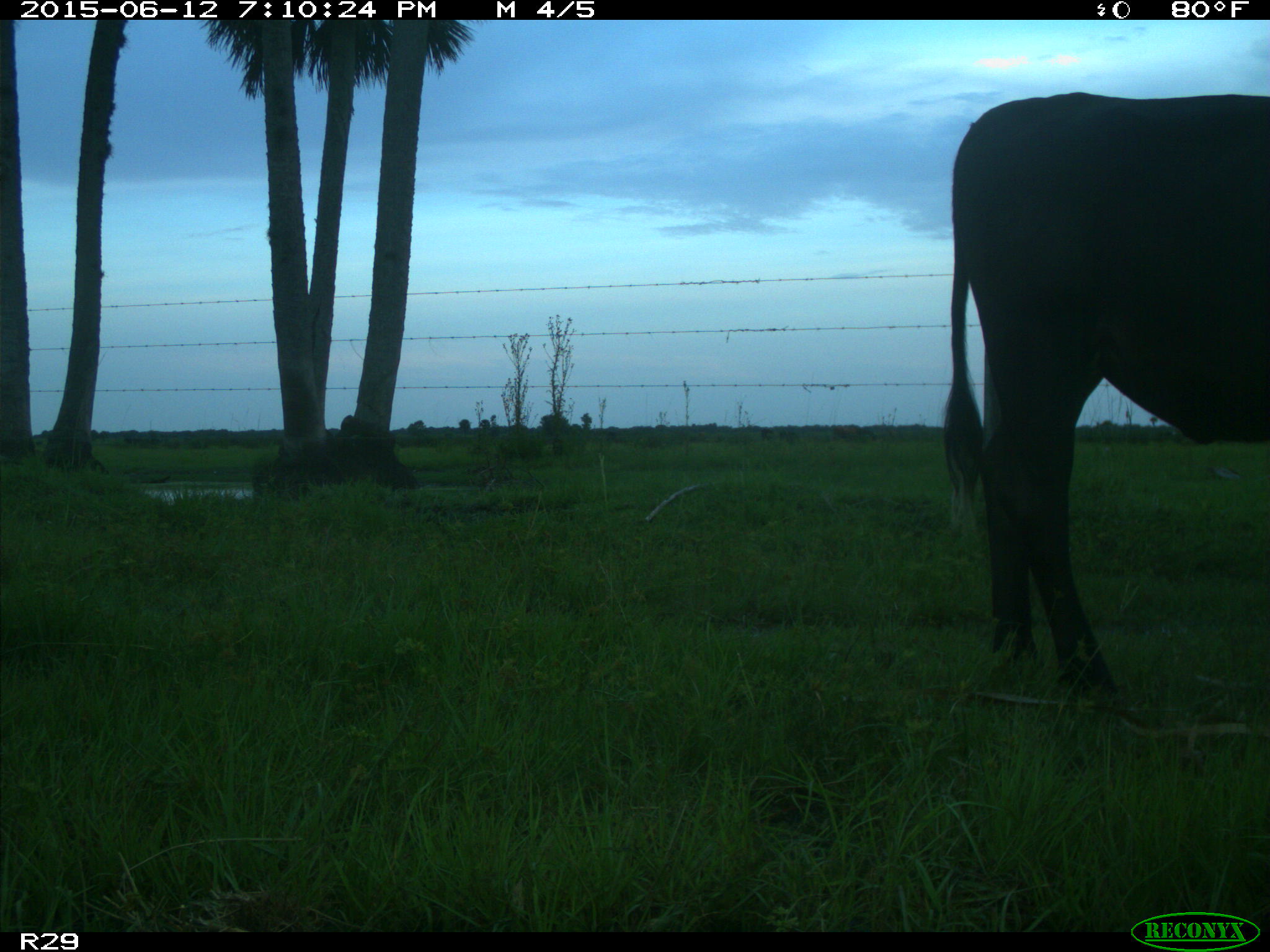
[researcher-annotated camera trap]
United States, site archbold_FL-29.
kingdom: Animalia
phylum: Chordata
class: Mammalia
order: Artiodactyla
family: Bovidae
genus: Bos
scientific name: Bos taurus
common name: domestic cow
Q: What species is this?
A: Bos taurus (domestic cow).